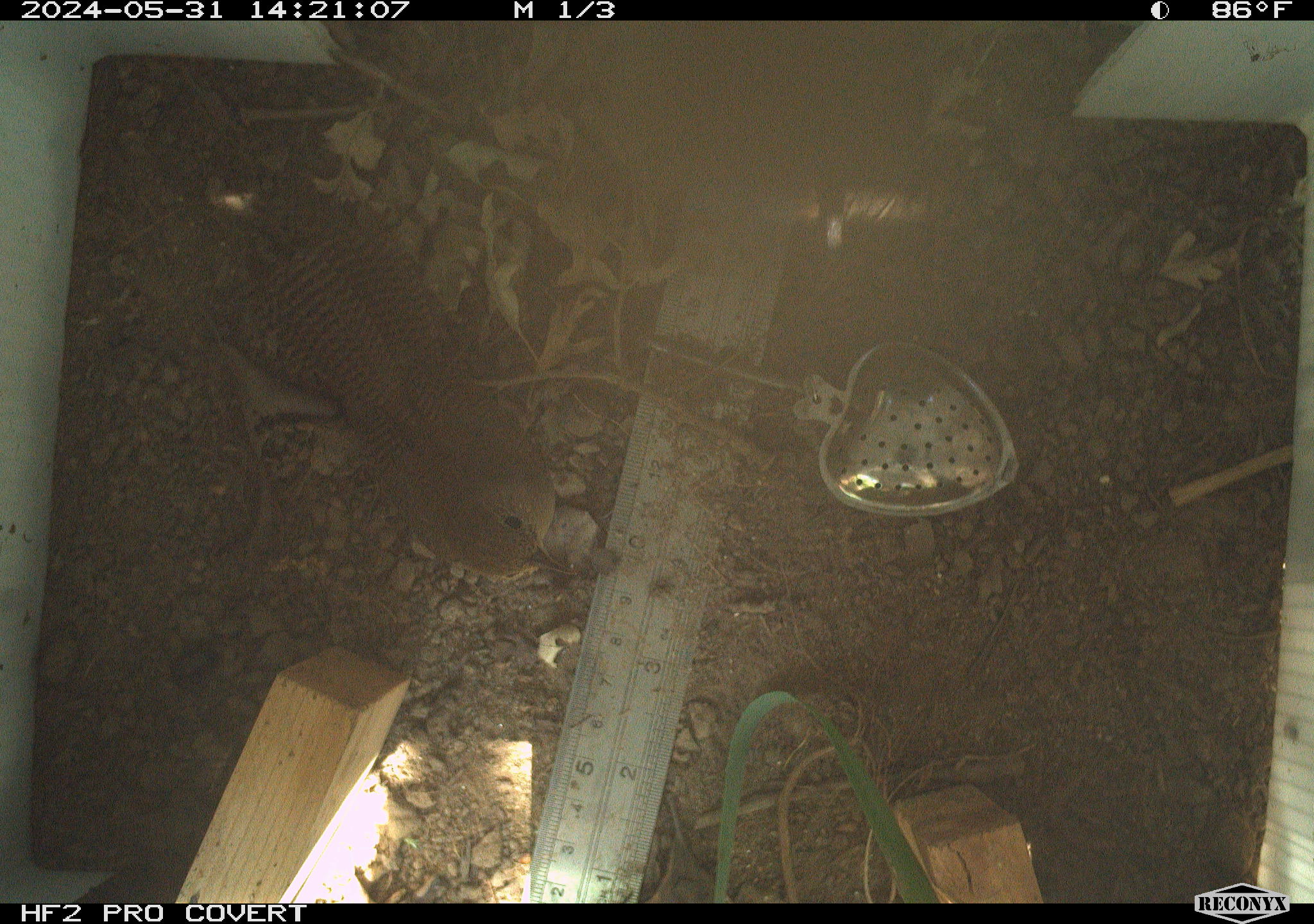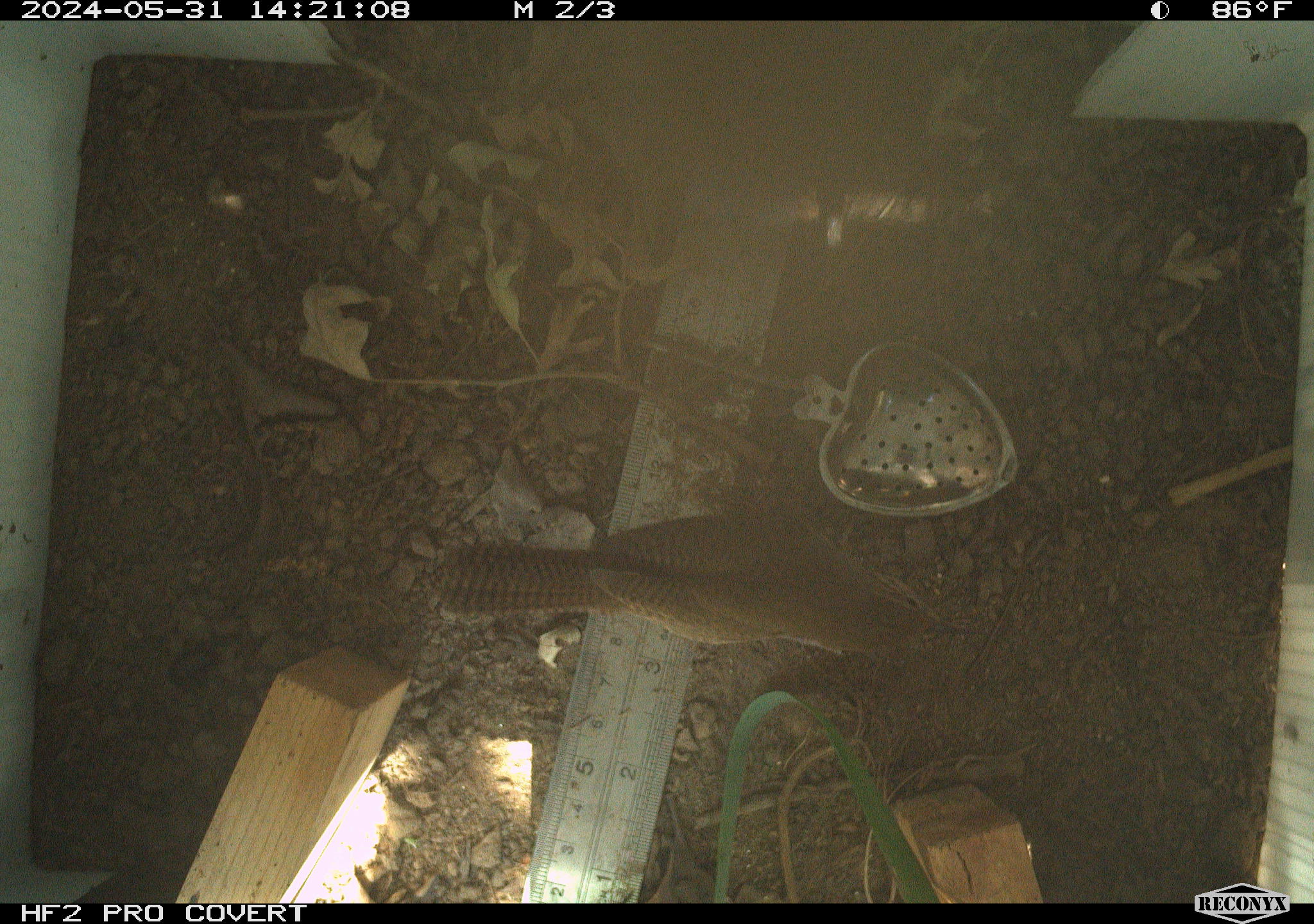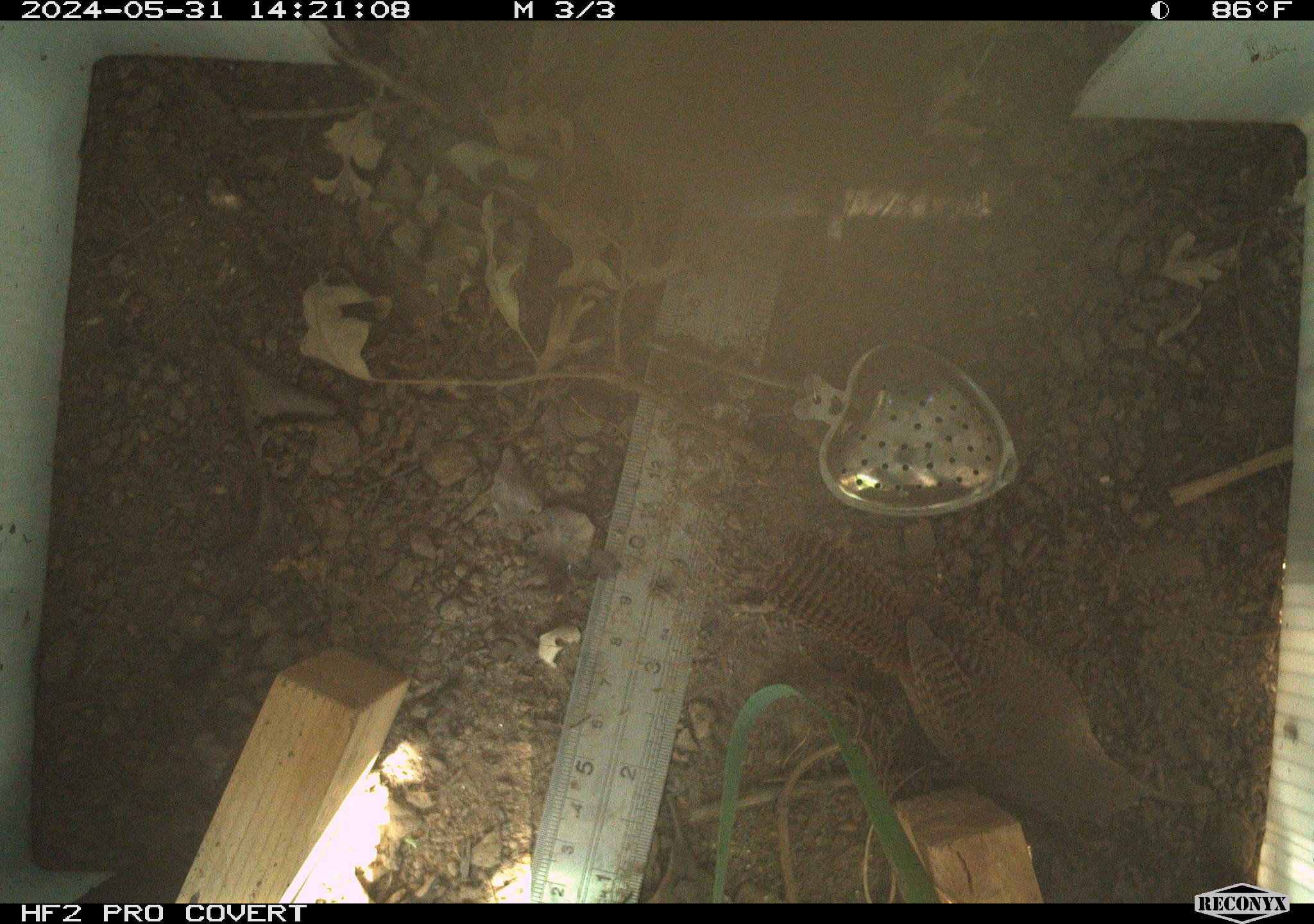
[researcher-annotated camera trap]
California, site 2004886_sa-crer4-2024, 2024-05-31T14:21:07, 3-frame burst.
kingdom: Animalia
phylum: Chordata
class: Aves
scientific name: Aves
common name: bird